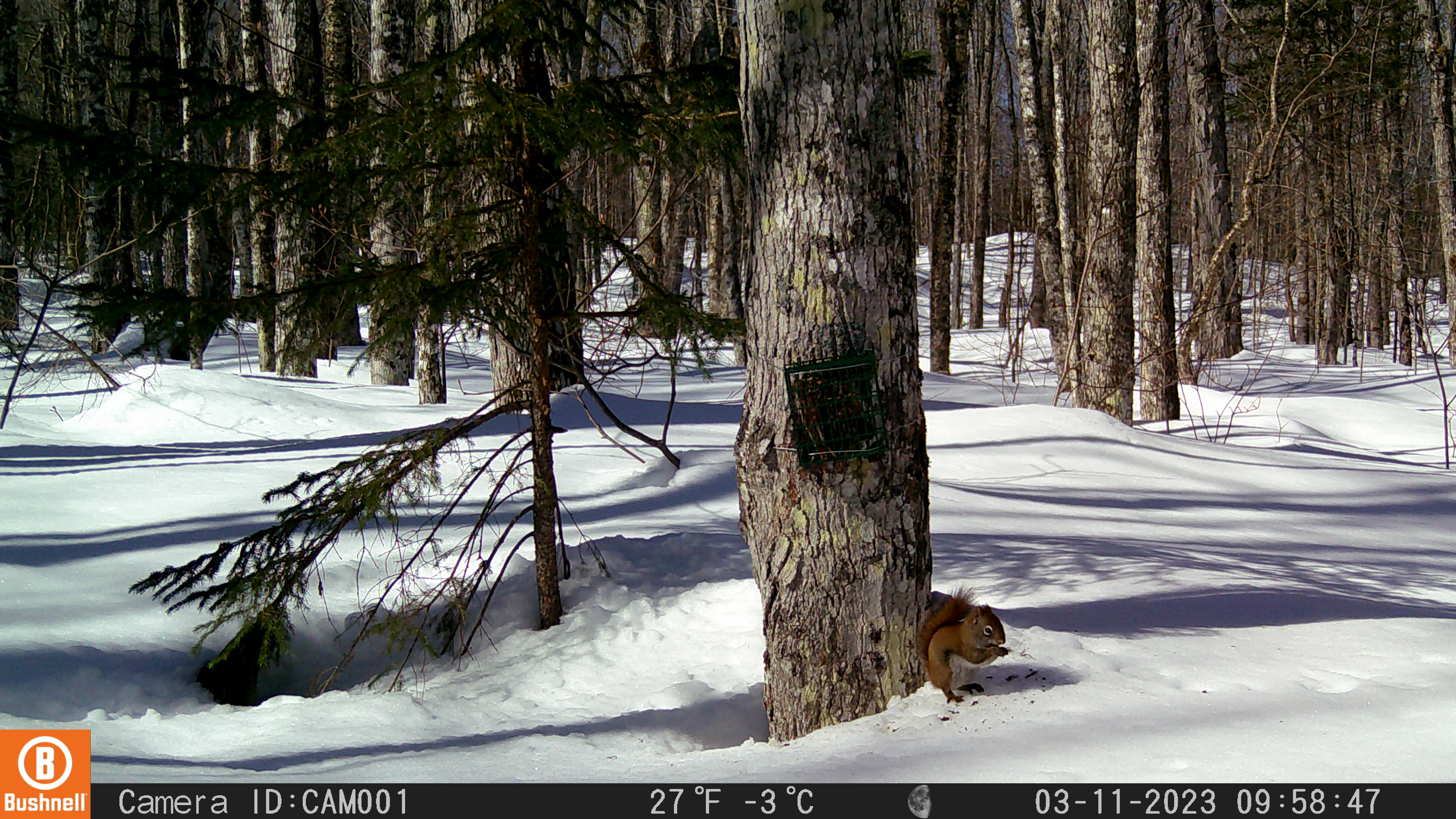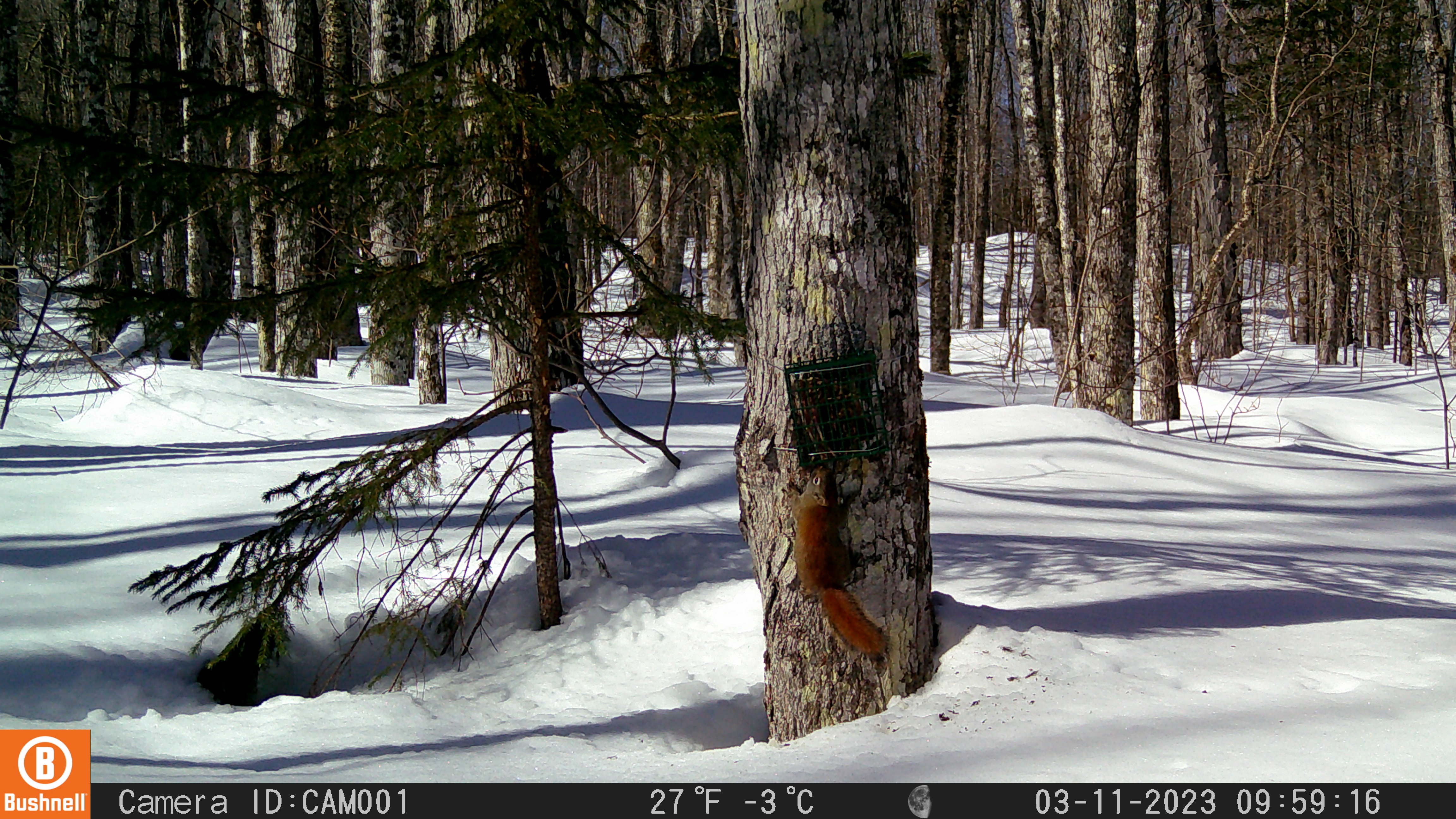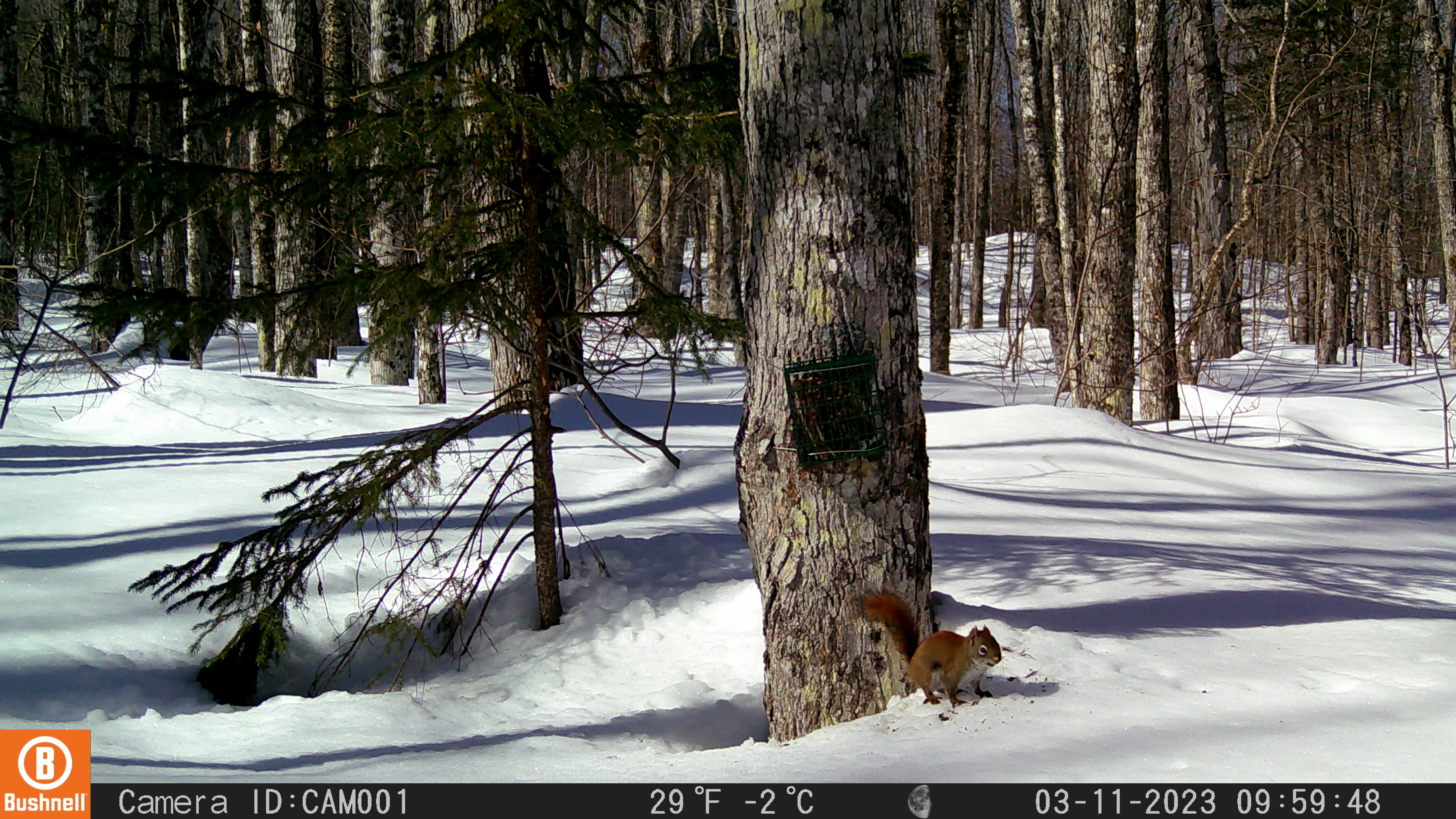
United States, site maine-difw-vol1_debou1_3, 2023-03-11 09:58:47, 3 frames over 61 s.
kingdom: Animalia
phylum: Chordata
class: Mammalia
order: Rodentia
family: Sciuridae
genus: Tamiasciurus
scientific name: Tamiasciurus hudsonicus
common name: red squirrel